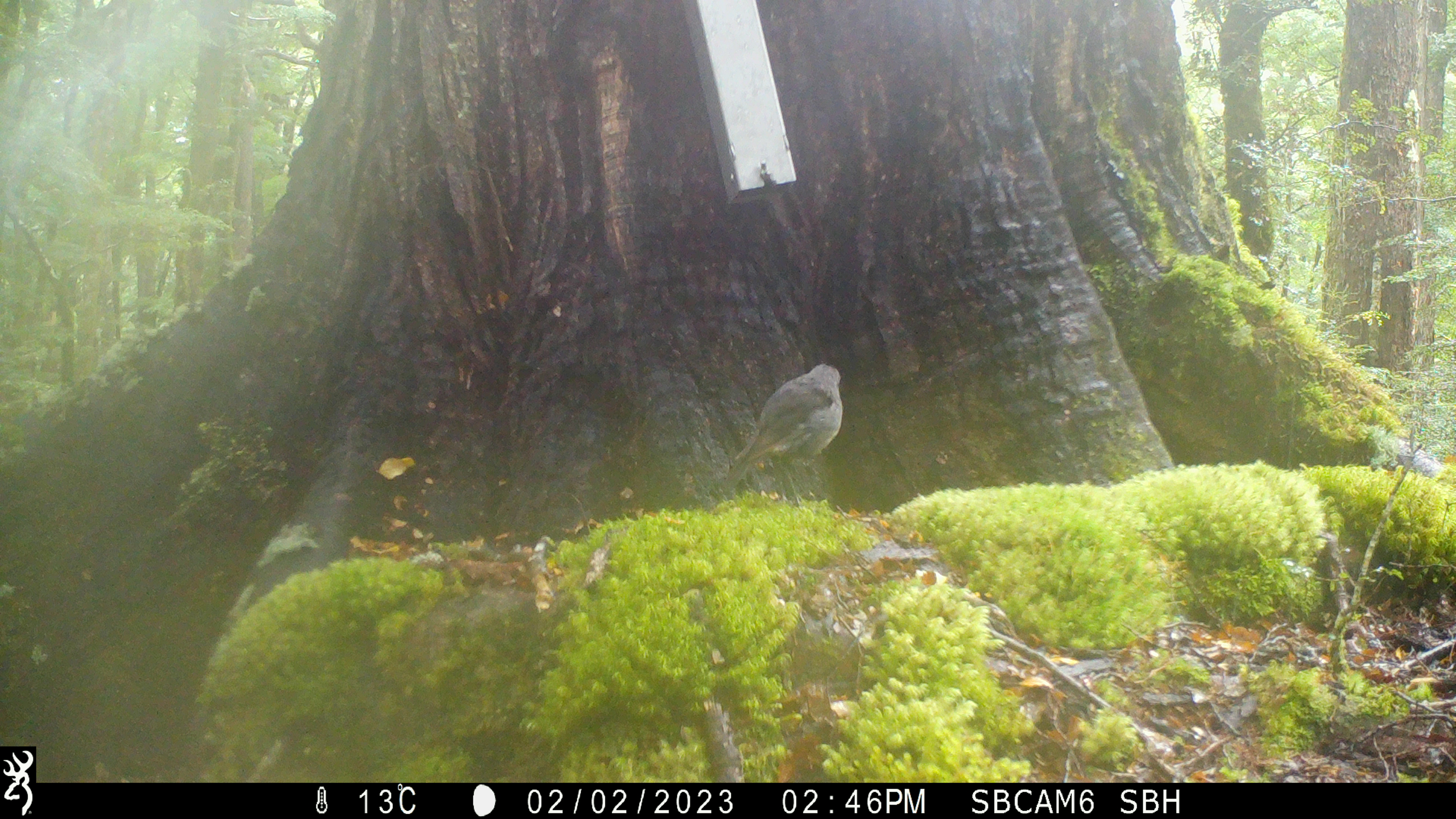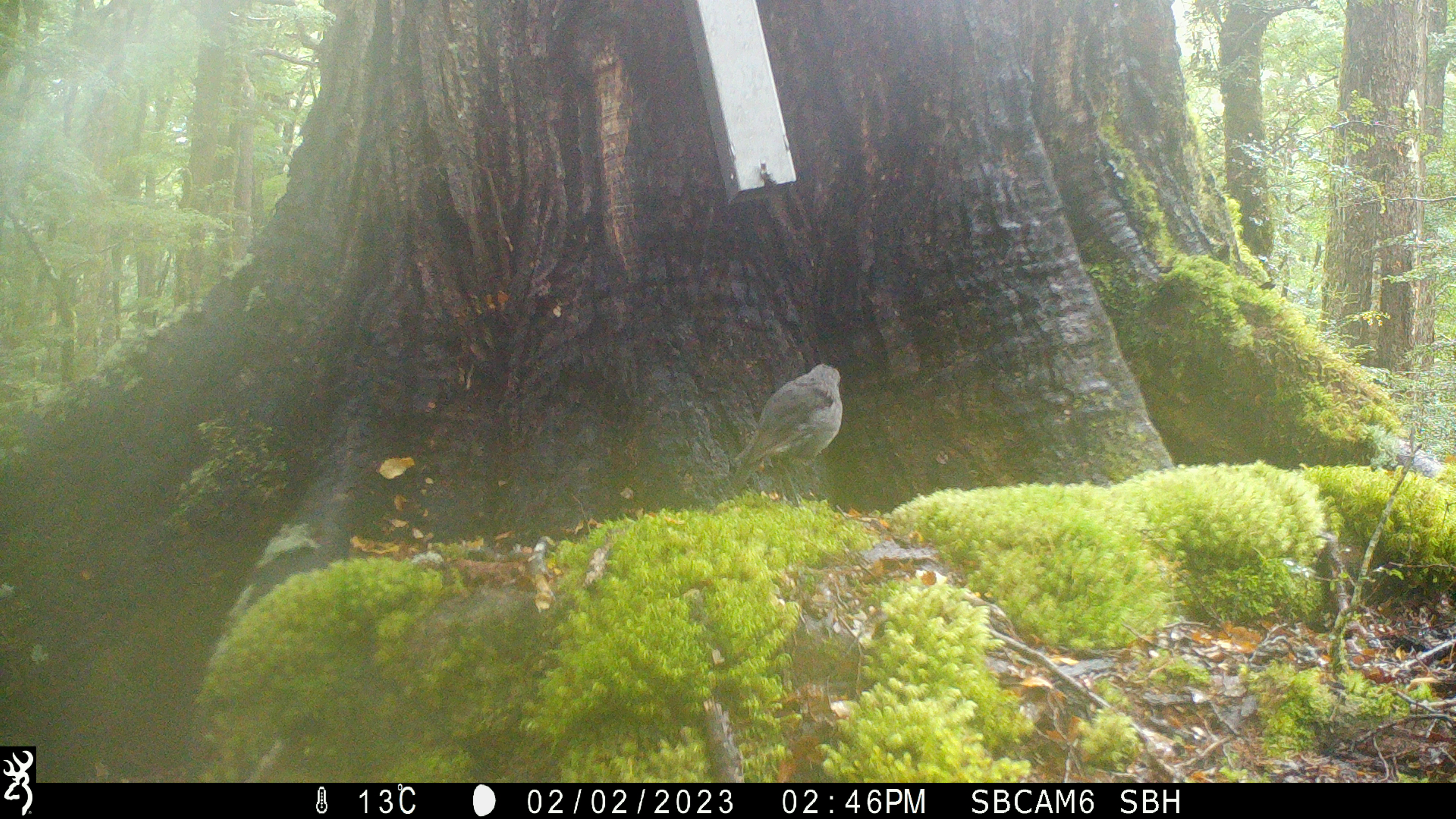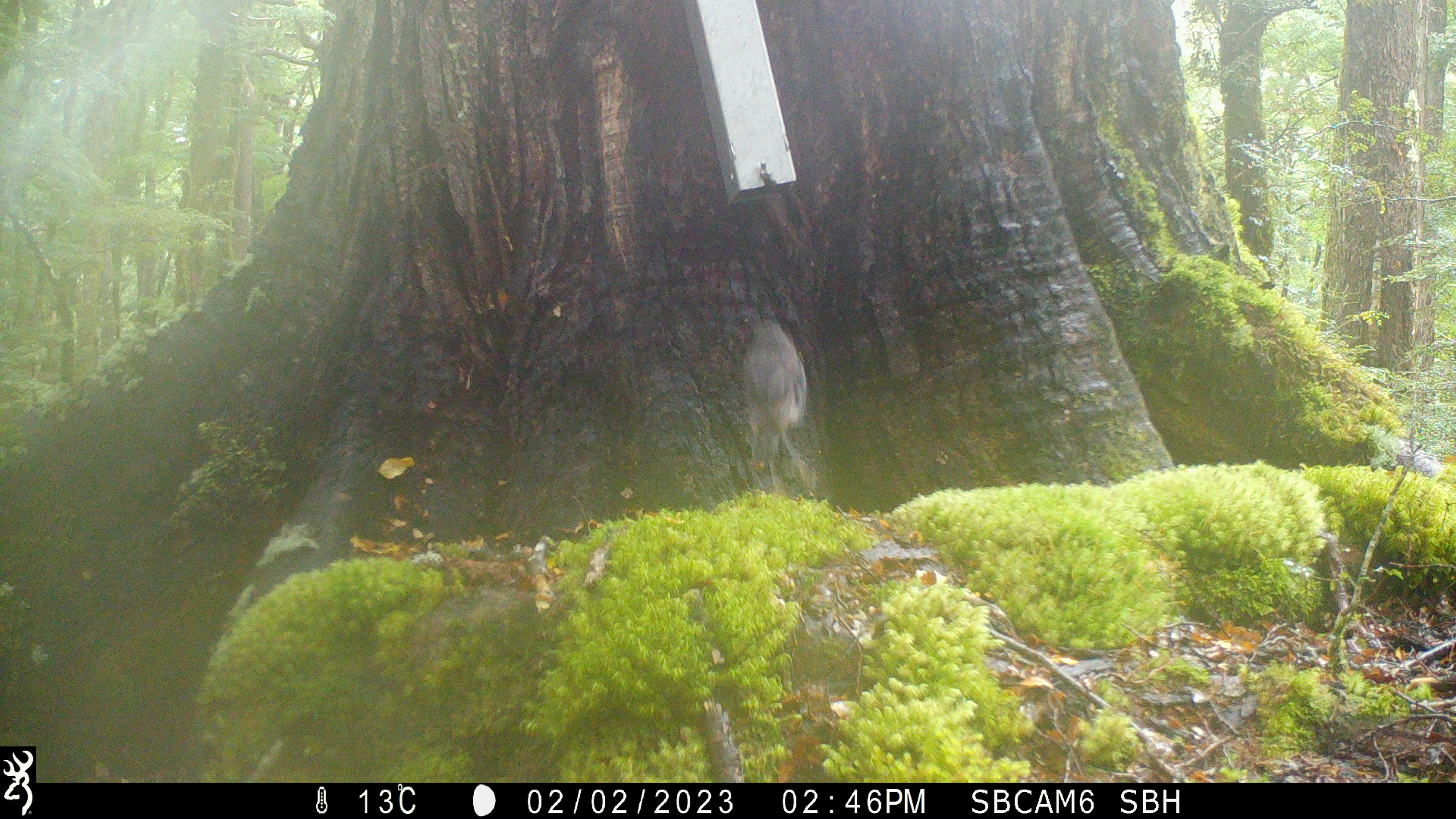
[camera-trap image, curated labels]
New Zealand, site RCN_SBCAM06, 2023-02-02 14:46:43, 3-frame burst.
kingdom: Animalia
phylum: Chordata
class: Aves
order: Passeriformes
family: Petroicidae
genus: Petroica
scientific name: Petroica australis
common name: new zealand robin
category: robin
Robin (new zealand robin) (Petroica australis).